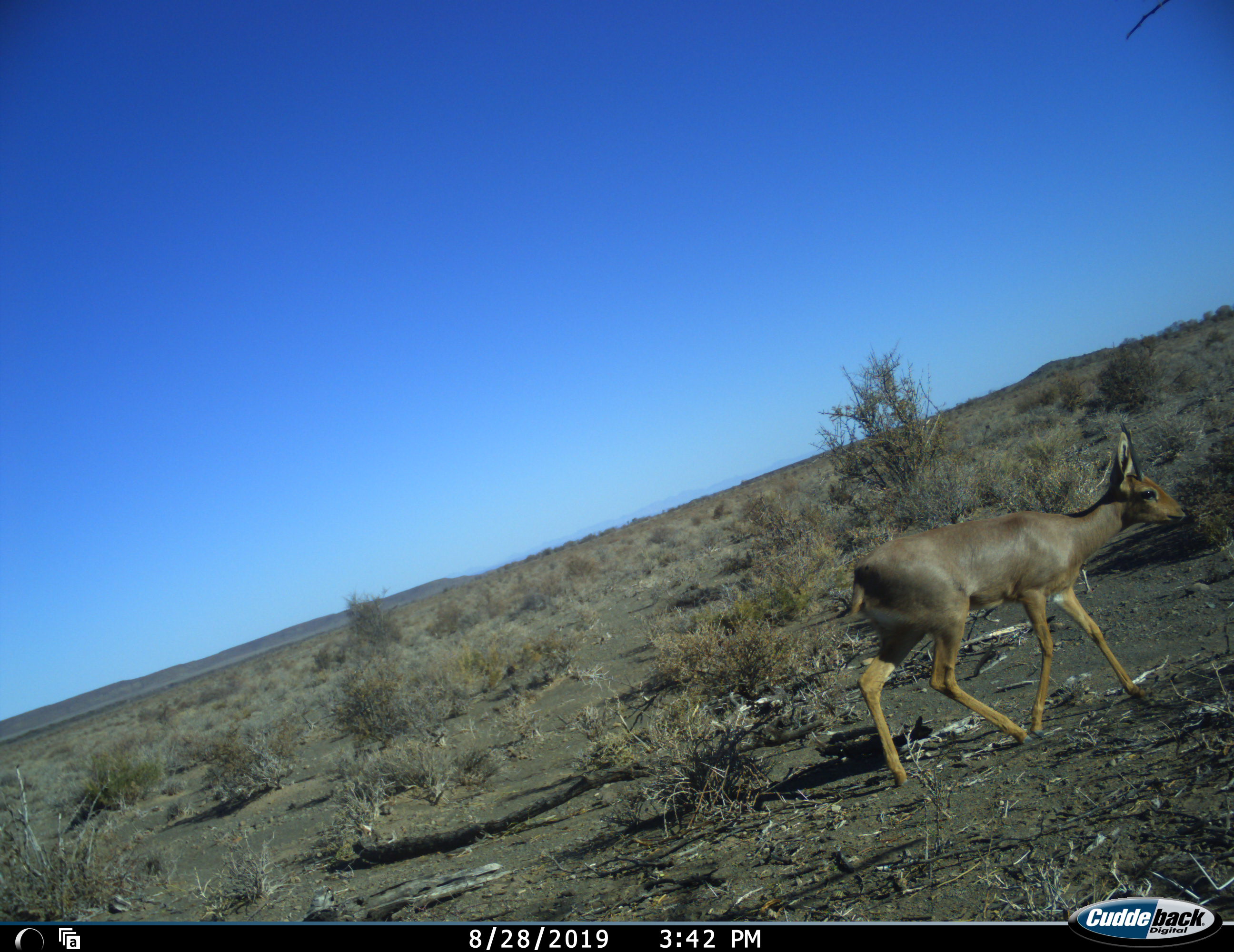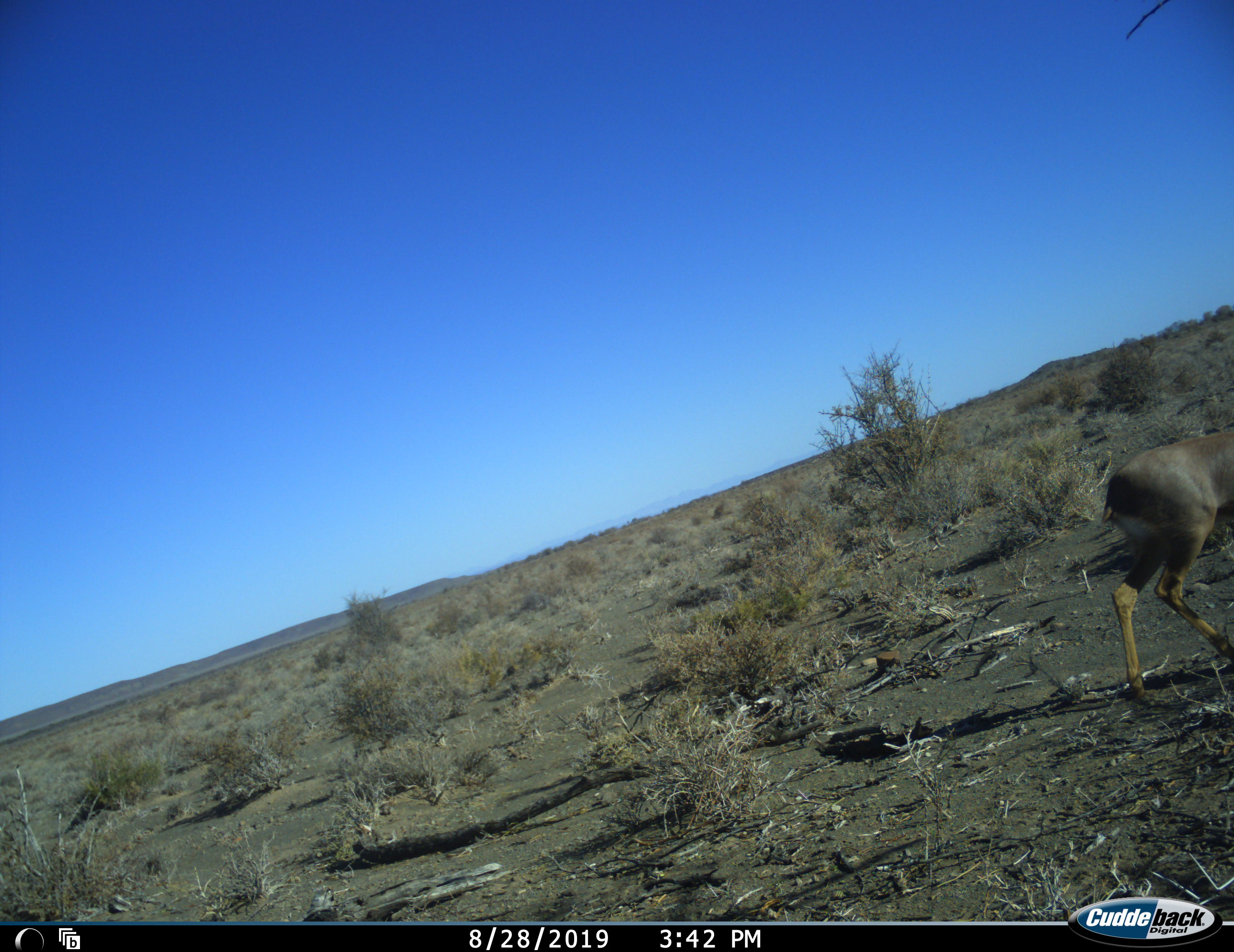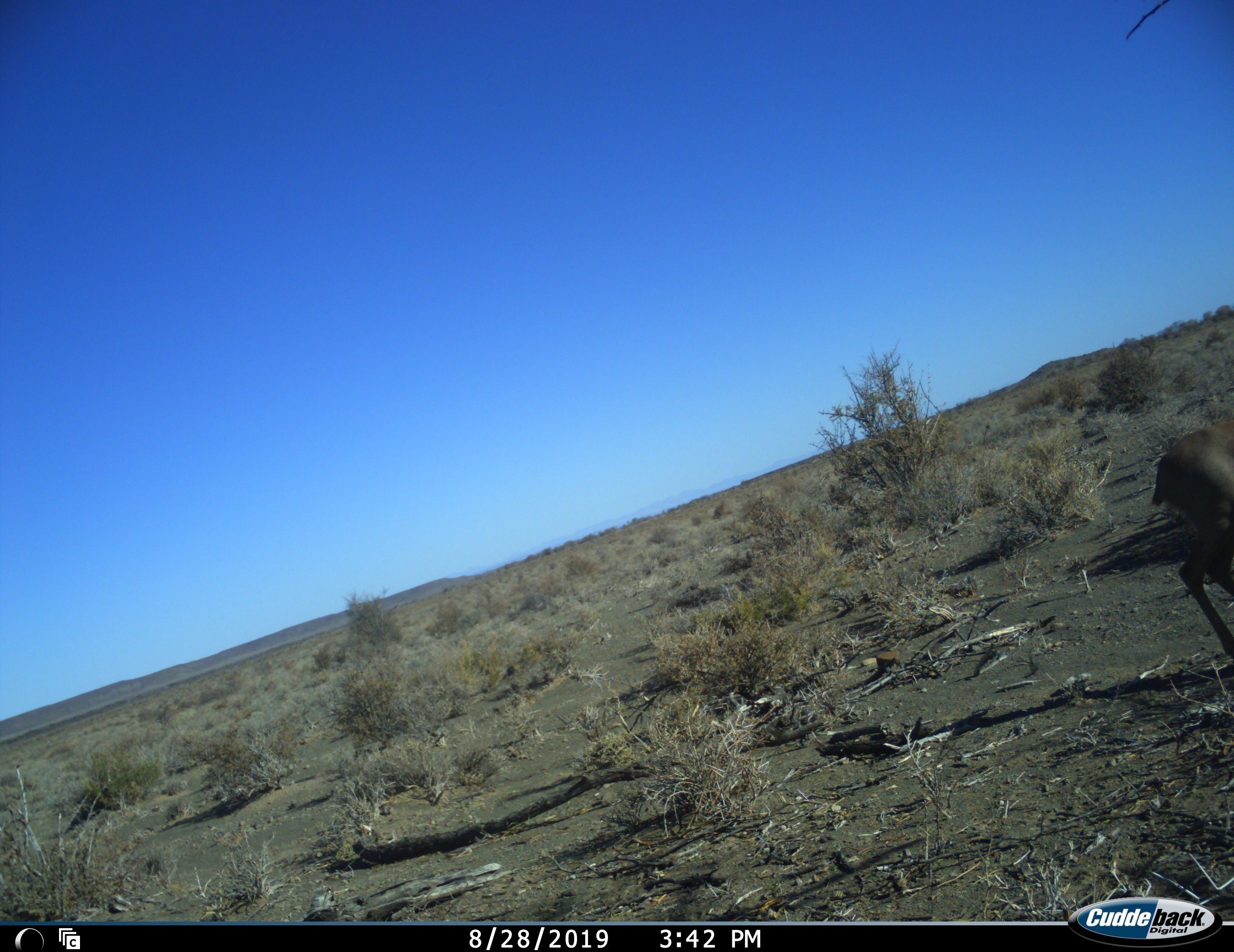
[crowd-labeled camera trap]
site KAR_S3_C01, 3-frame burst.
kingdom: Animalia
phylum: Chordata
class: Mammalia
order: Artiodactyla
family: Bovidae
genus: Sylvicapra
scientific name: Sylvicapra grimmia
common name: common duiker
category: duikercommongrey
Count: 1.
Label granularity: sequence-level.